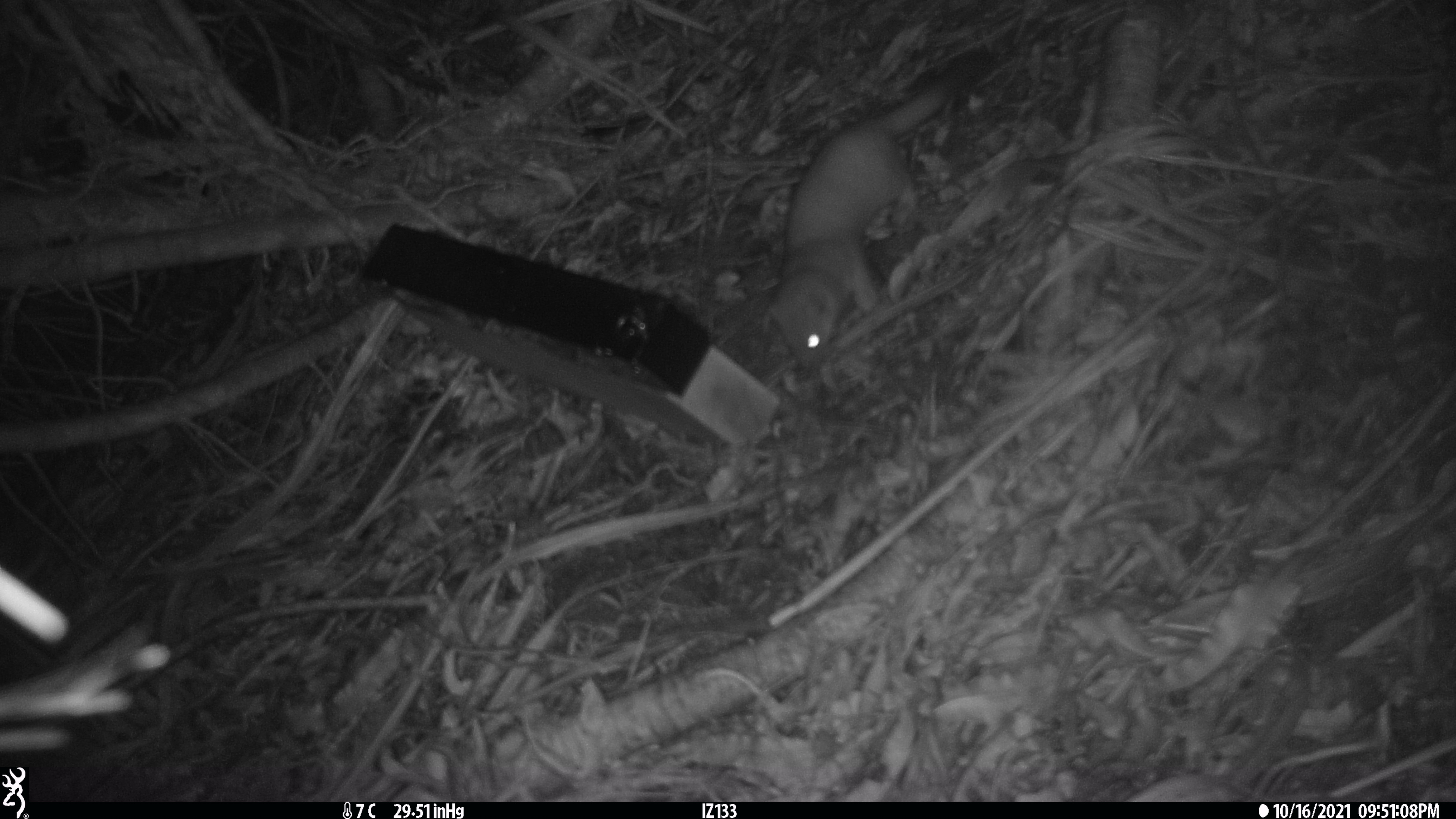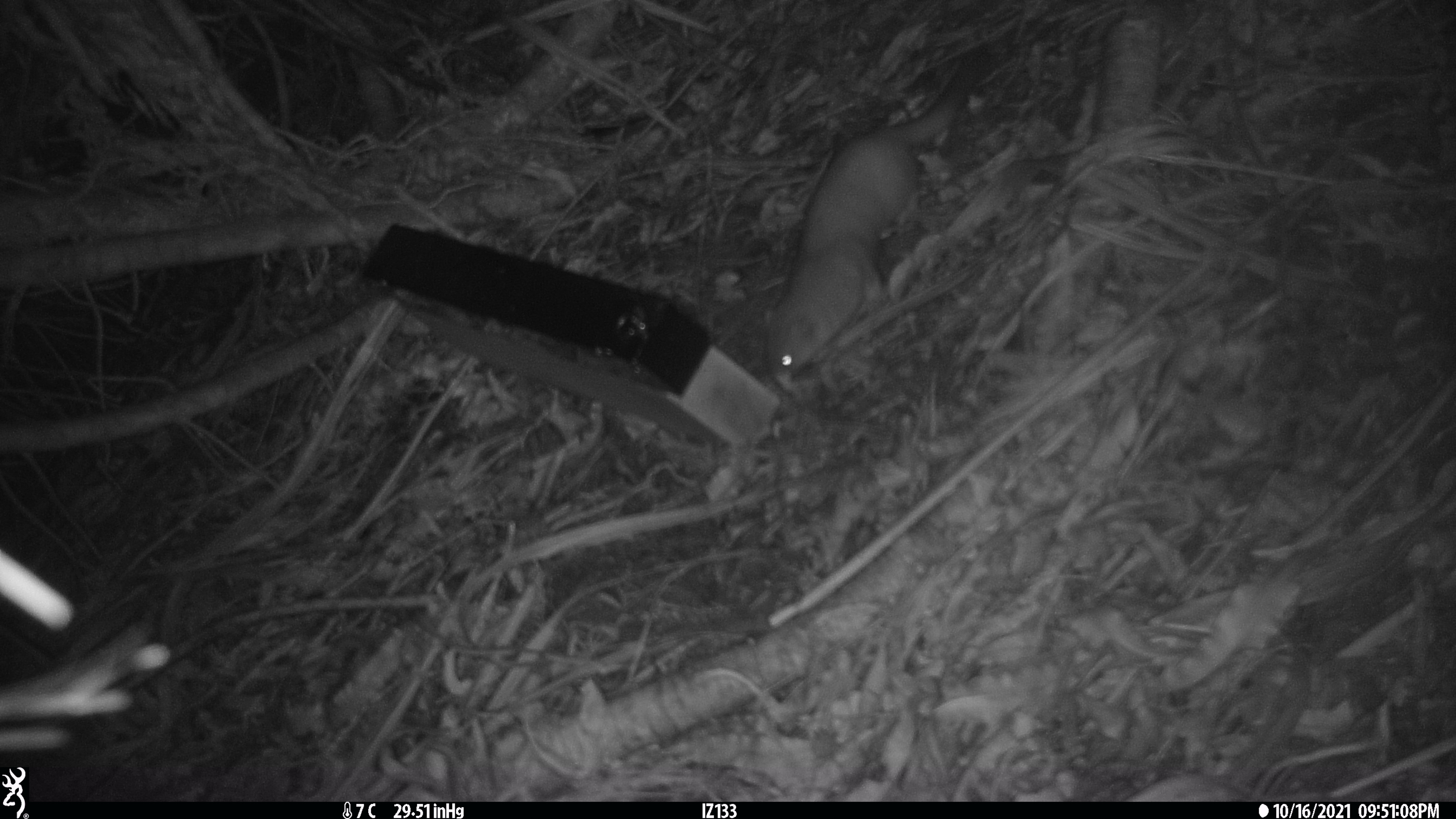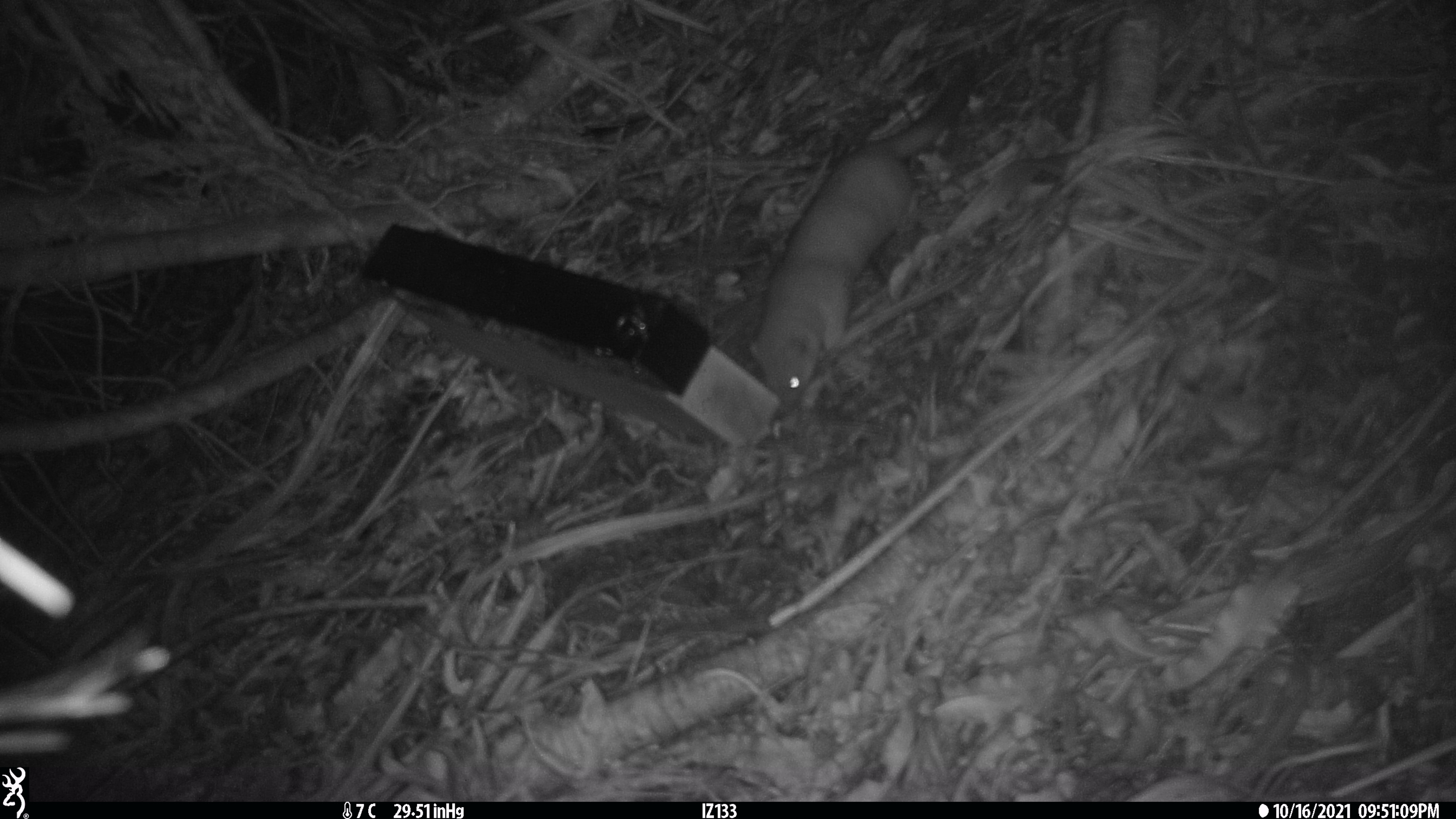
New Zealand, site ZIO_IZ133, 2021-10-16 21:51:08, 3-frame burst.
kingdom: Animalia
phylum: Chordata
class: Mammalia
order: Carnivora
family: Mustelidae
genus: Mustela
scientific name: Mustela erminea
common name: stoat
Stoat (Mustela erminea).